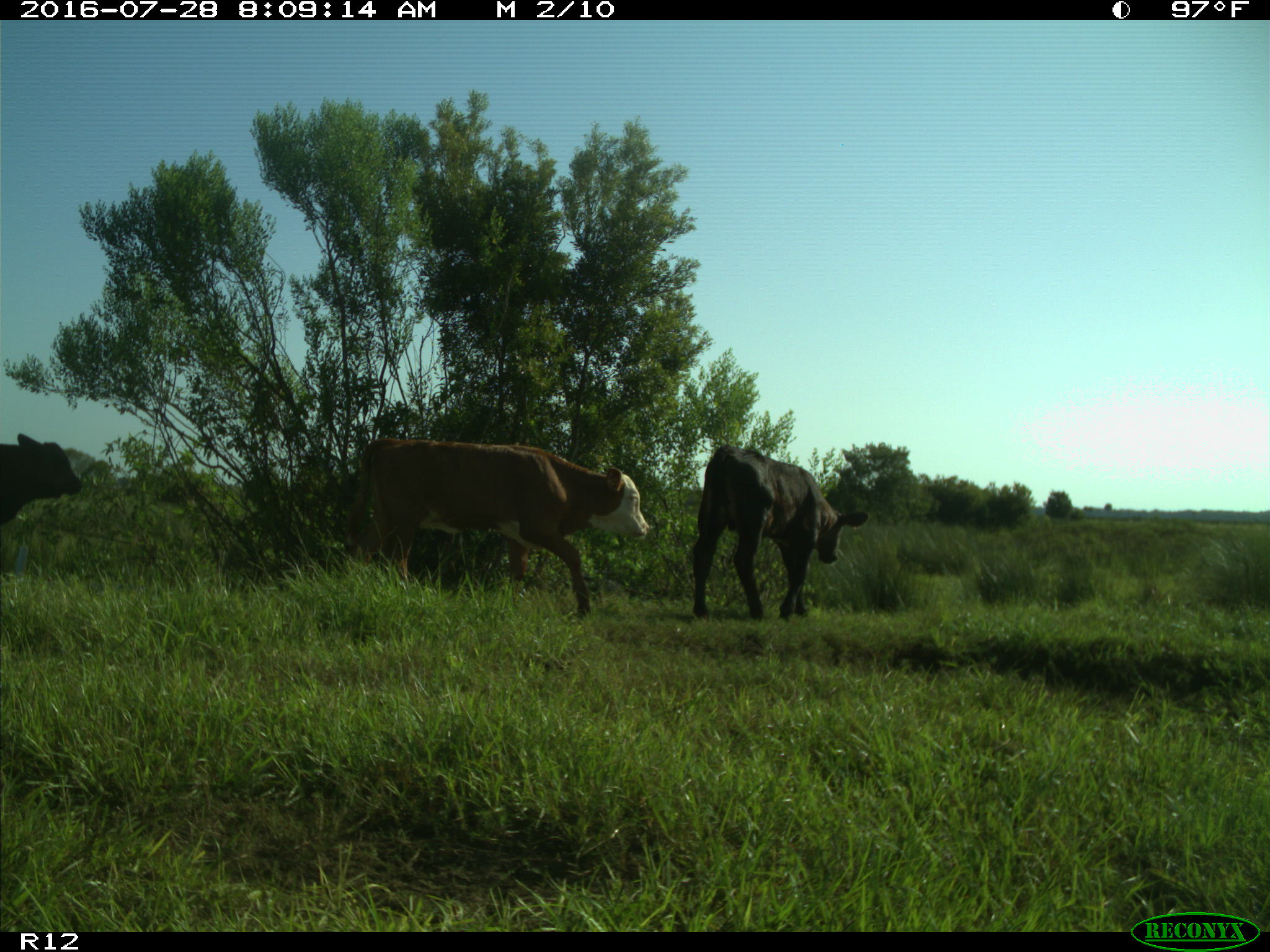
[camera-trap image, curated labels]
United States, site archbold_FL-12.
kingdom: Animalia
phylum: Chordata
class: Mammalia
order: Artiodactyla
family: Bovidae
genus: Bos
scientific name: Bos taurus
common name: domestic cow